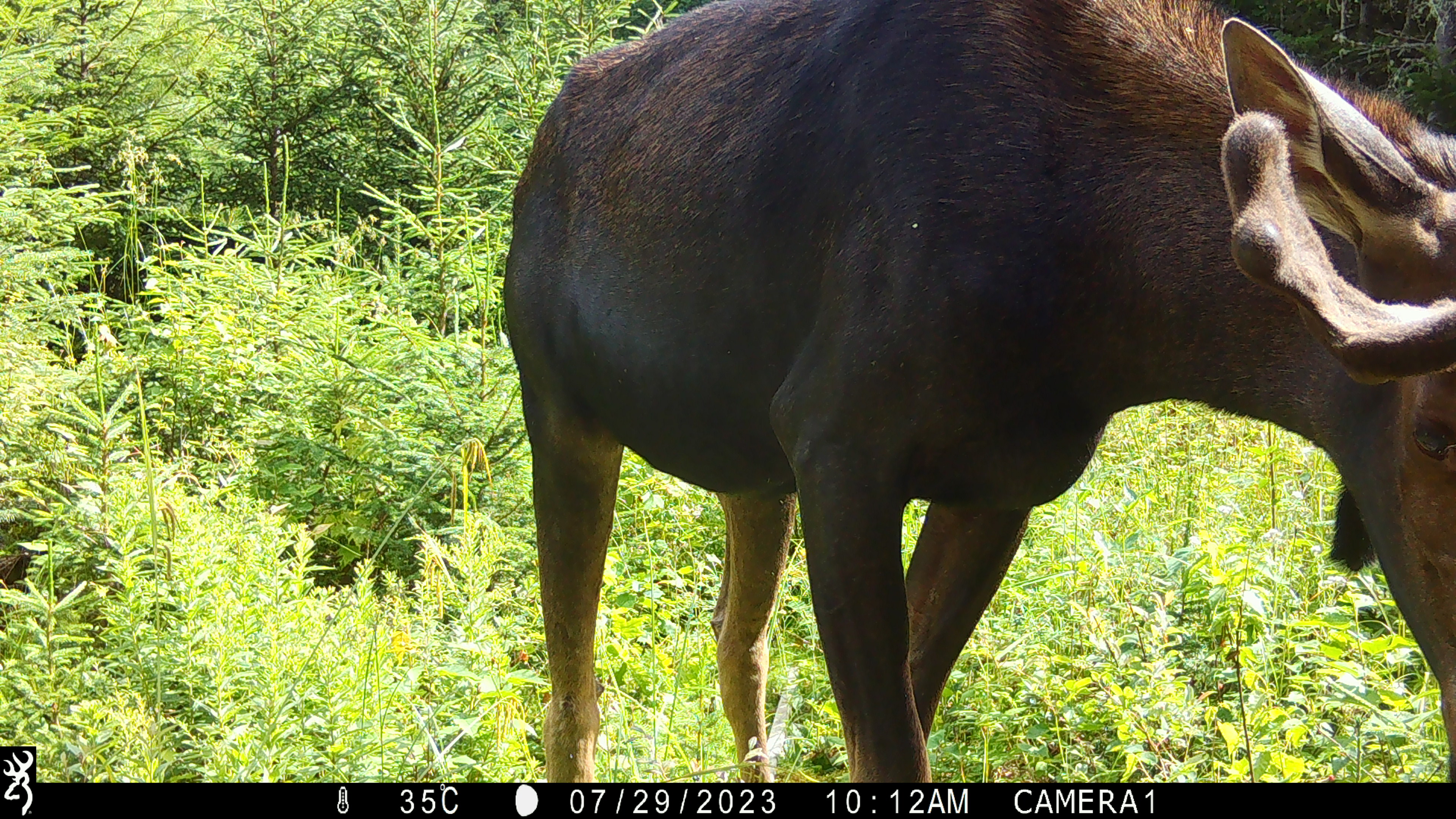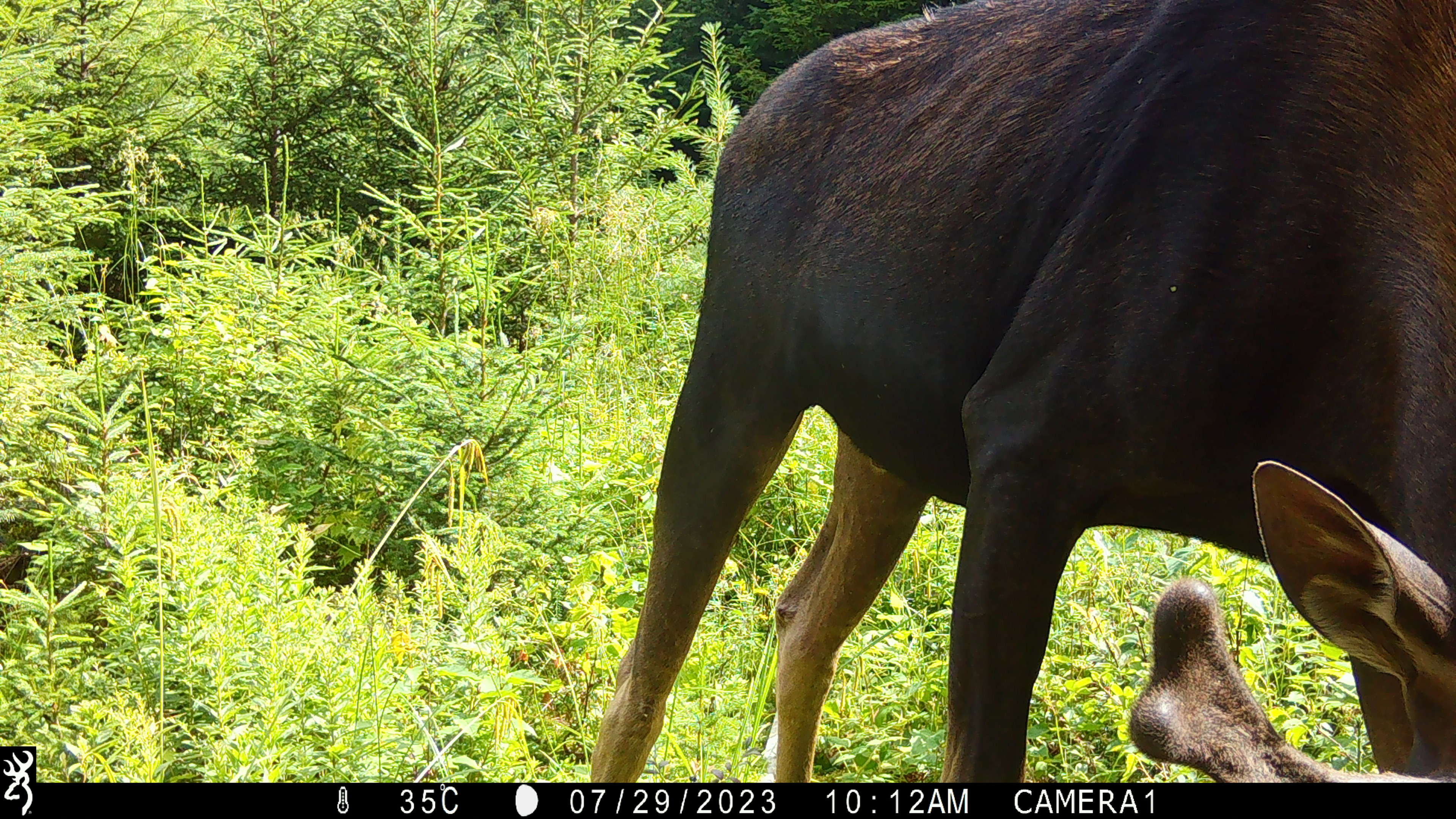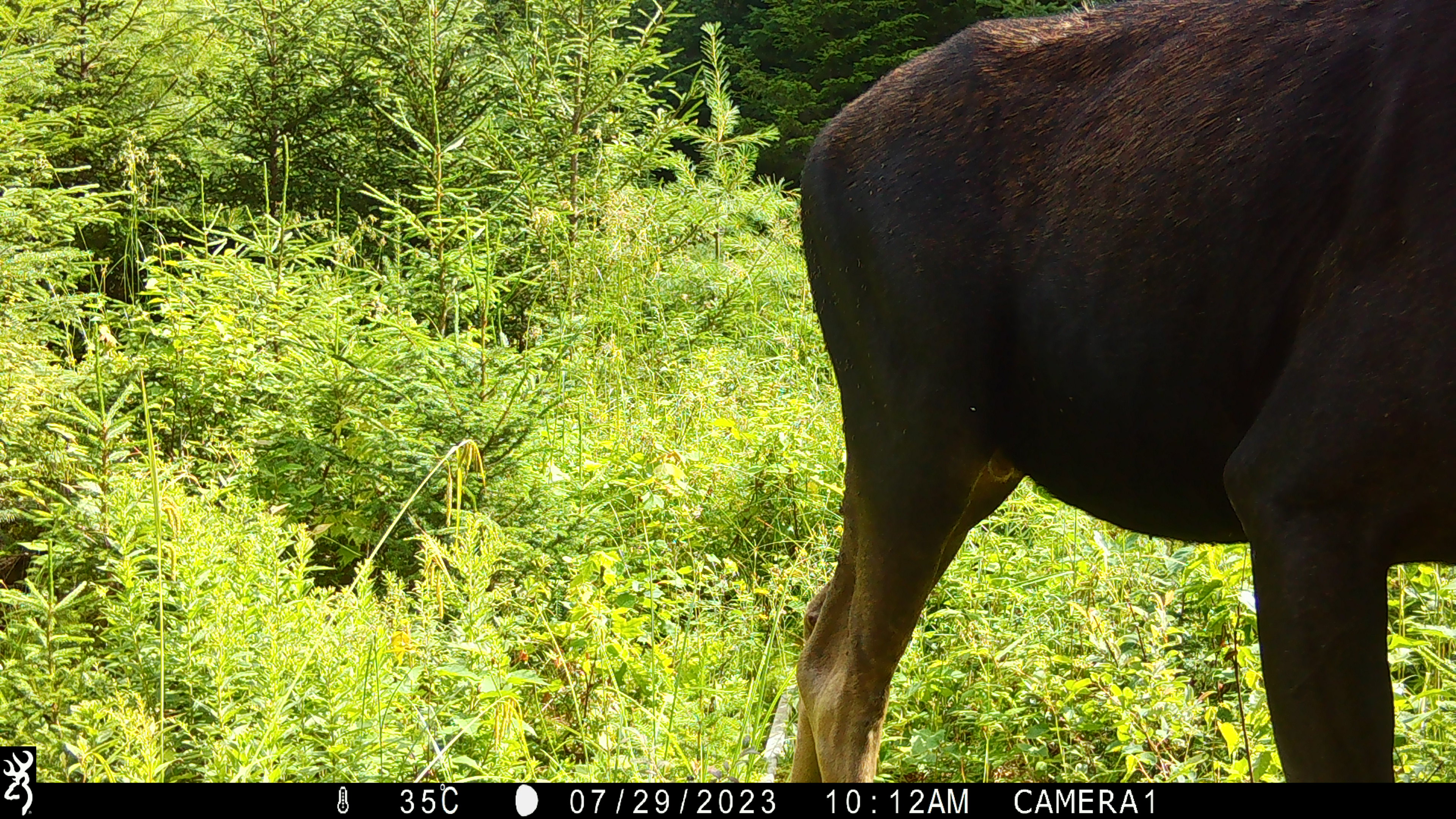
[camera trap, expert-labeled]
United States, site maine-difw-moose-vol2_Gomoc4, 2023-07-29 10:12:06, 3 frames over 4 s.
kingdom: Animalia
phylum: Chordata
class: Mammalia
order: Artiodactyla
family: Cervidae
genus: Alces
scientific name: Alces alces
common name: moose